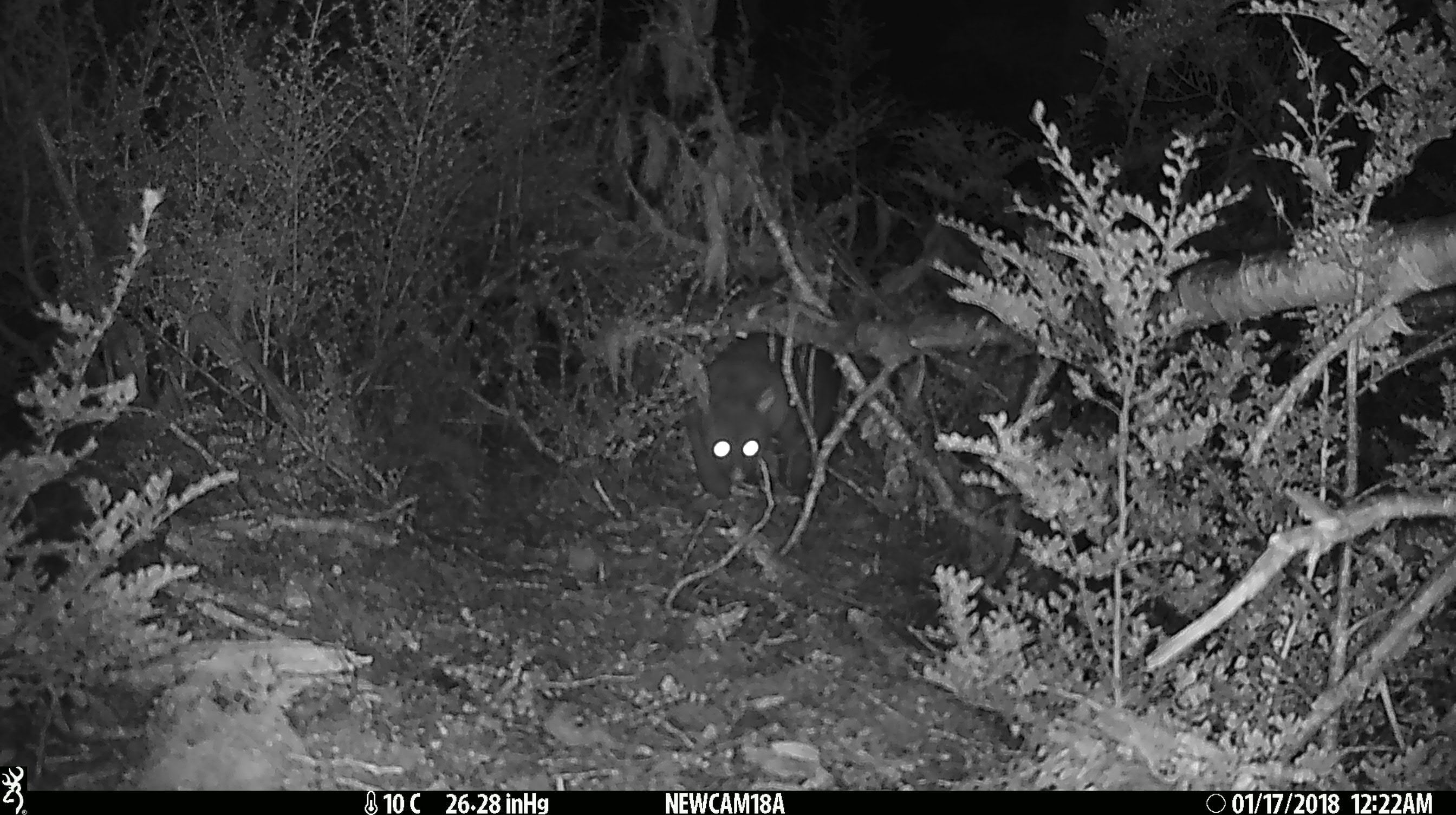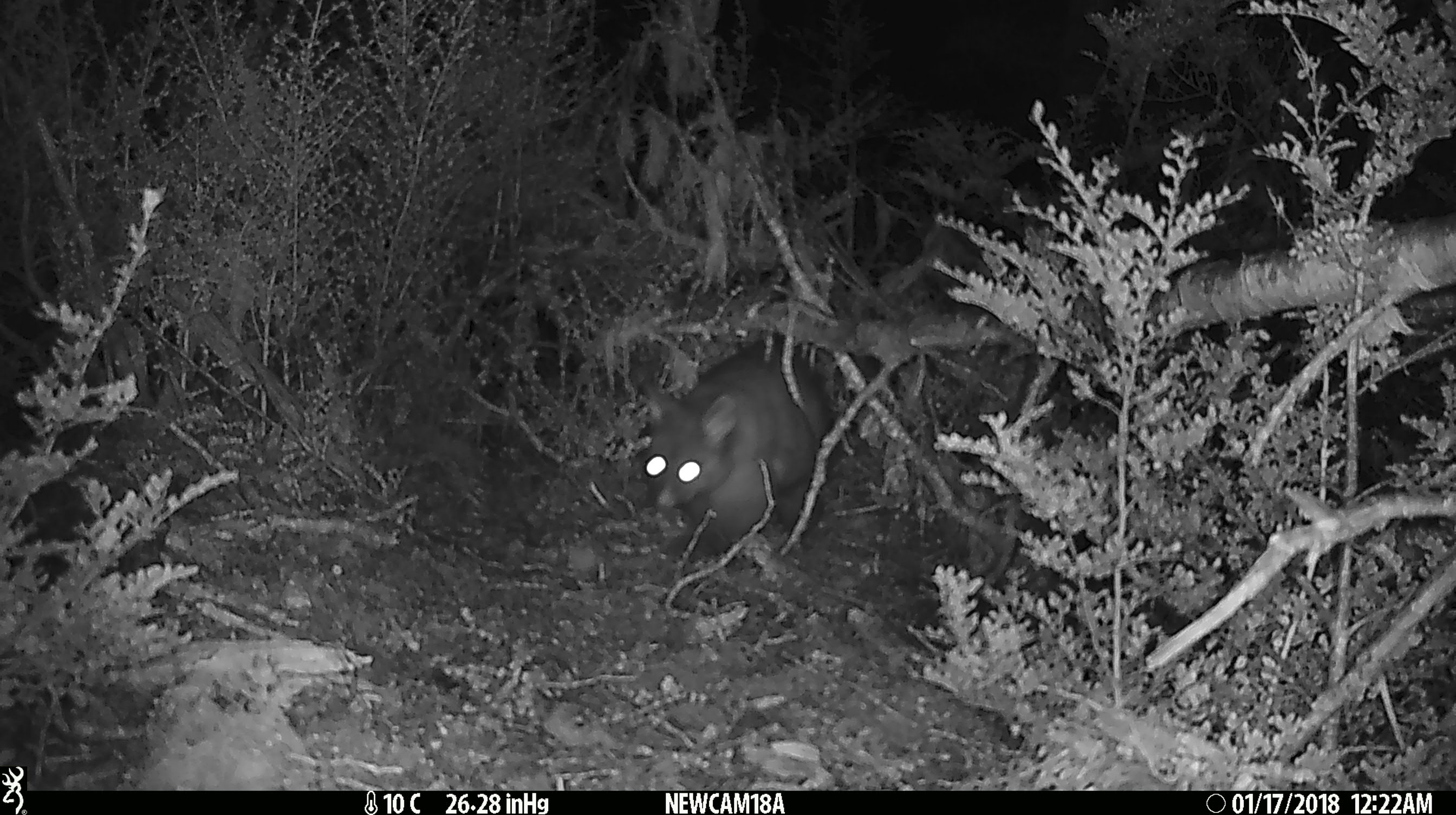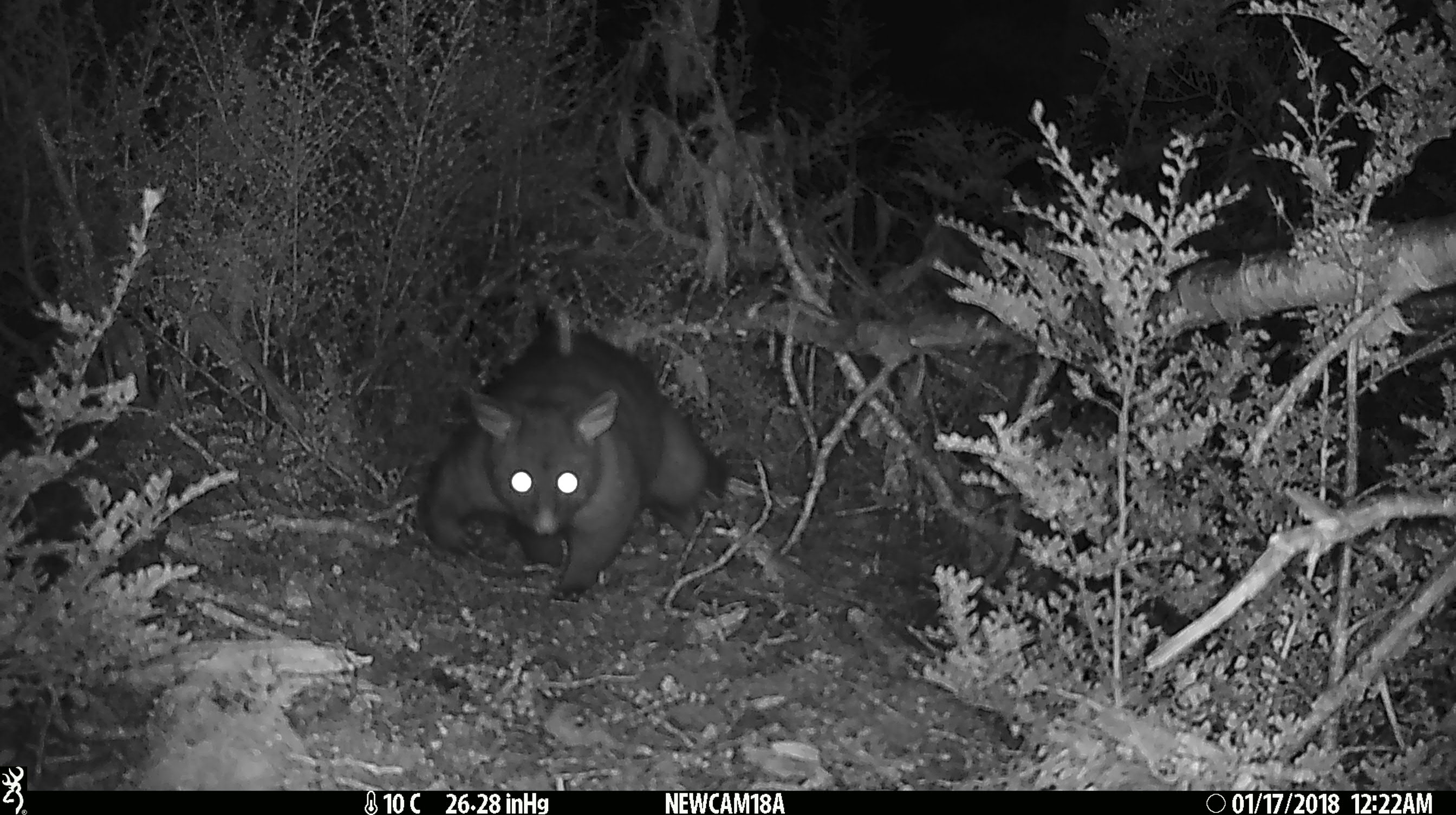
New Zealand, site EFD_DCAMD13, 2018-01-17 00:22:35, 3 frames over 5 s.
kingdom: Animalia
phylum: Chordata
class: Mammalia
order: Diprotodontia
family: Phalangeridae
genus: Trichosurus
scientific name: Trichosurus vulpecula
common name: common brushtail possum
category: possum